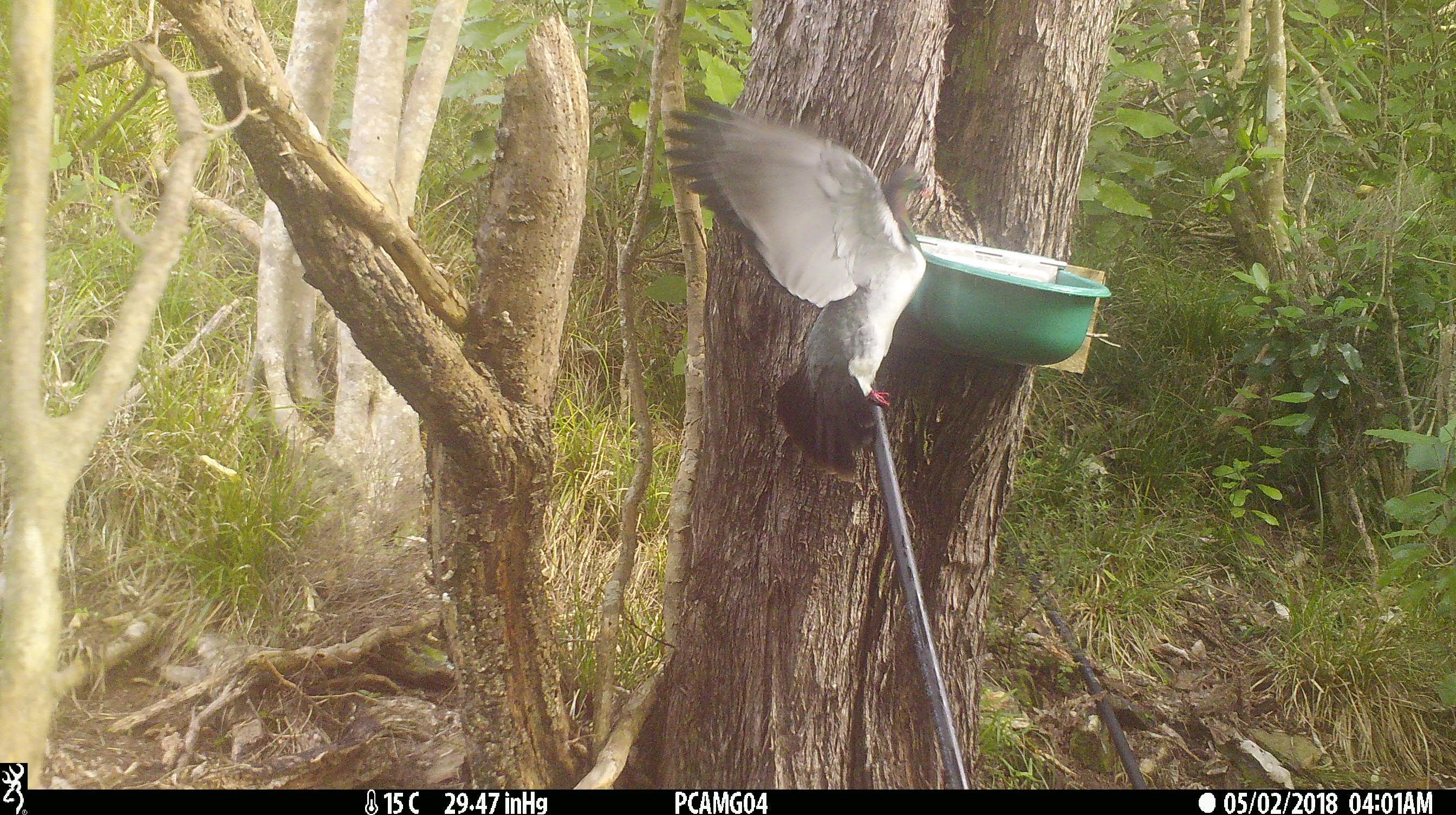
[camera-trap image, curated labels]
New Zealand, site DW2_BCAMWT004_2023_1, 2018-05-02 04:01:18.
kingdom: Animalia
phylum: Chordata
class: Aves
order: Columbiformes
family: Columbidae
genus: Hemiphaga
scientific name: Hemiphaga novaeseelandiae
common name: new zealand pigeon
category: kereru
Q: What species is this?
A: Kereru (new zealand pigeon) (Hemiphaga novaeseelandiae).